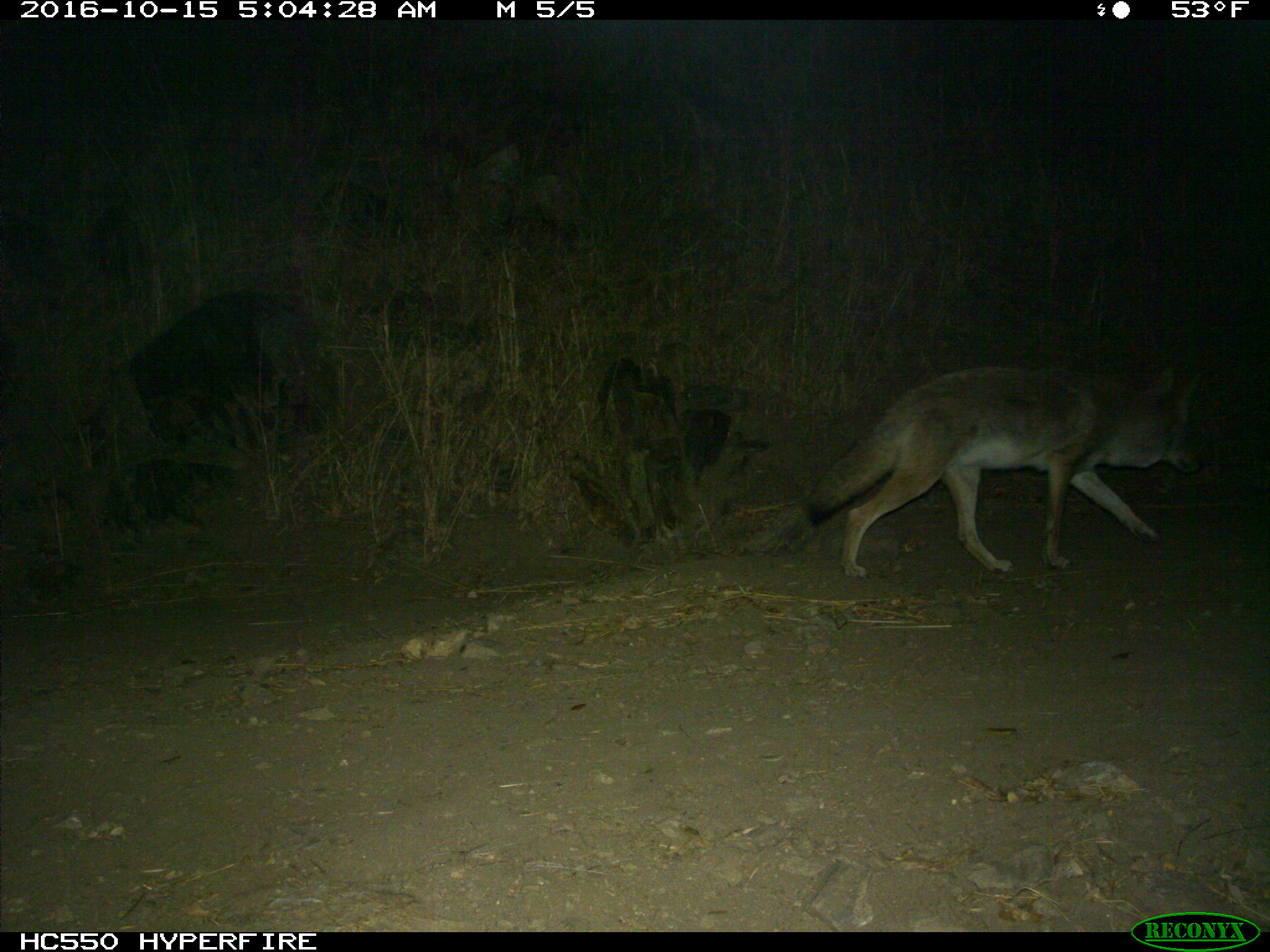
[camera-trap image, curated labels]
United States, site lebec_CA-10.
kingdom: Animalia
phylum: Chordata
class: Mammalia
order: Carnivora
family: Canidae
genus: Canis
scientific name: Canis latrans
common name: coyote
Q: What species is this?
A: Canis latrans (coyote).